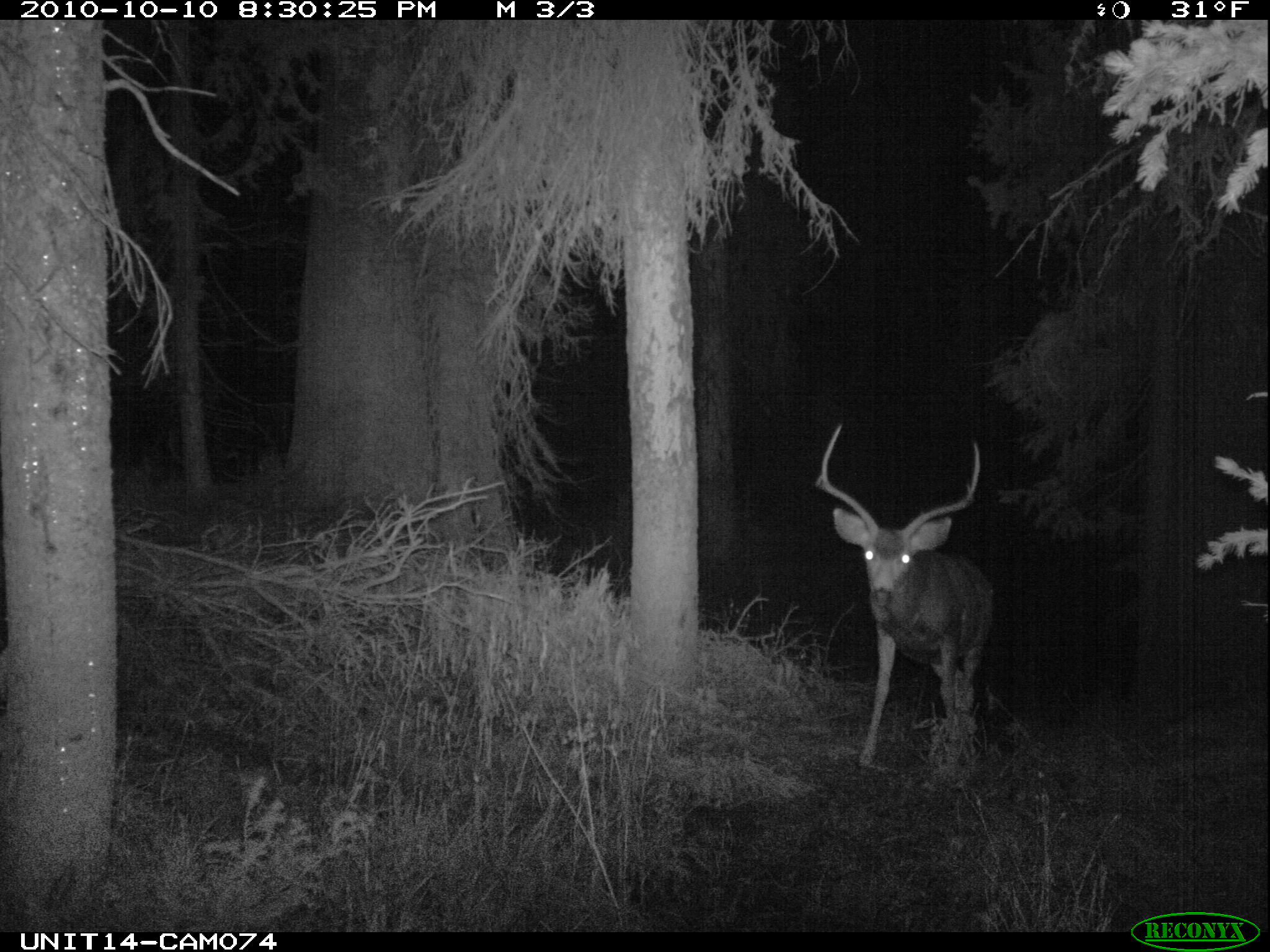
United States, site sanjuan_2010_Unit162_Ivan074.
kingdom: Animalia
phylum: Chordata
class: Mammalia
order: Artiodactyla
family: Cervidae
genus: Odocoileus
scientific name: Odocoileus hemionus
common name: mule deer